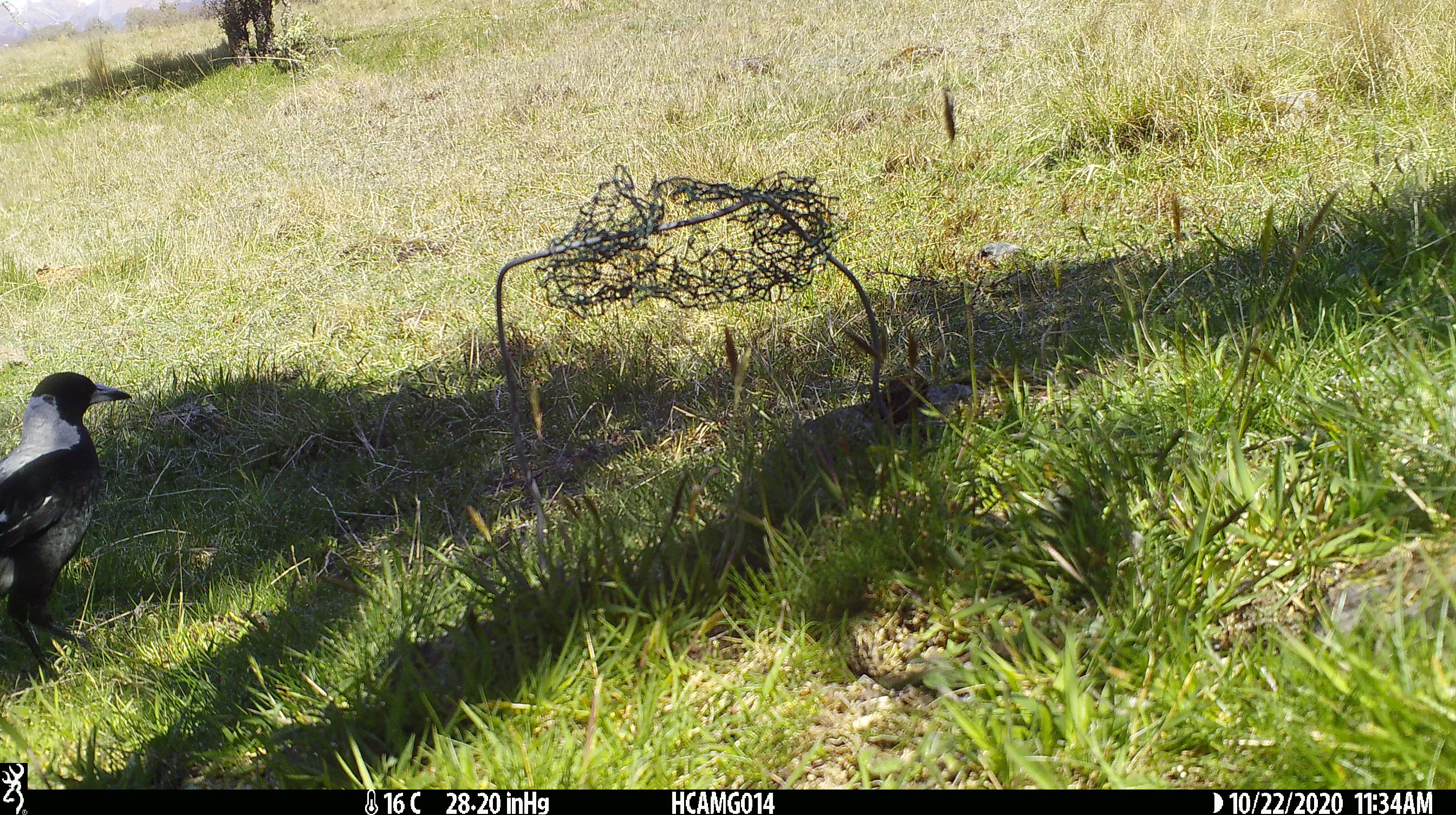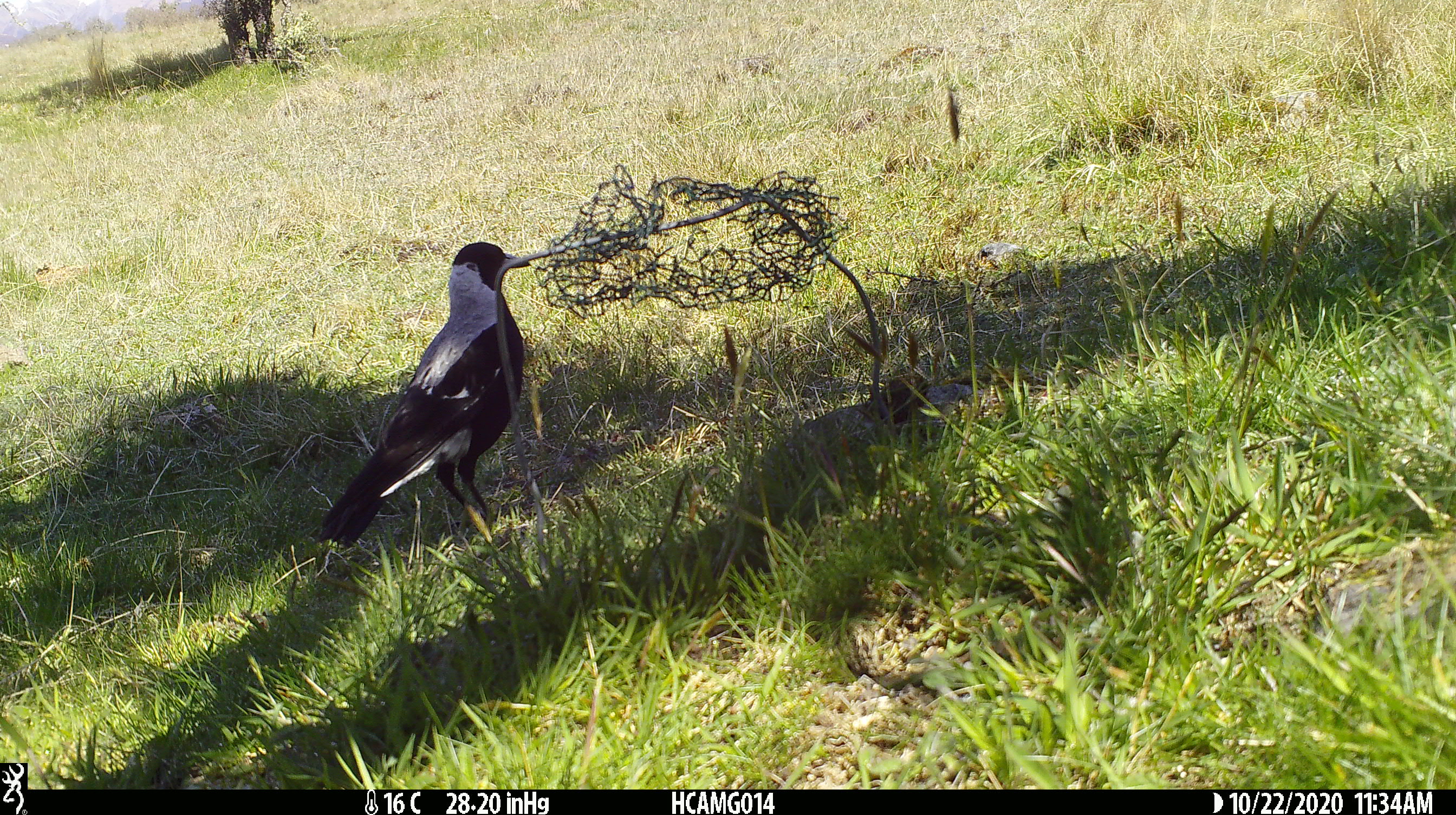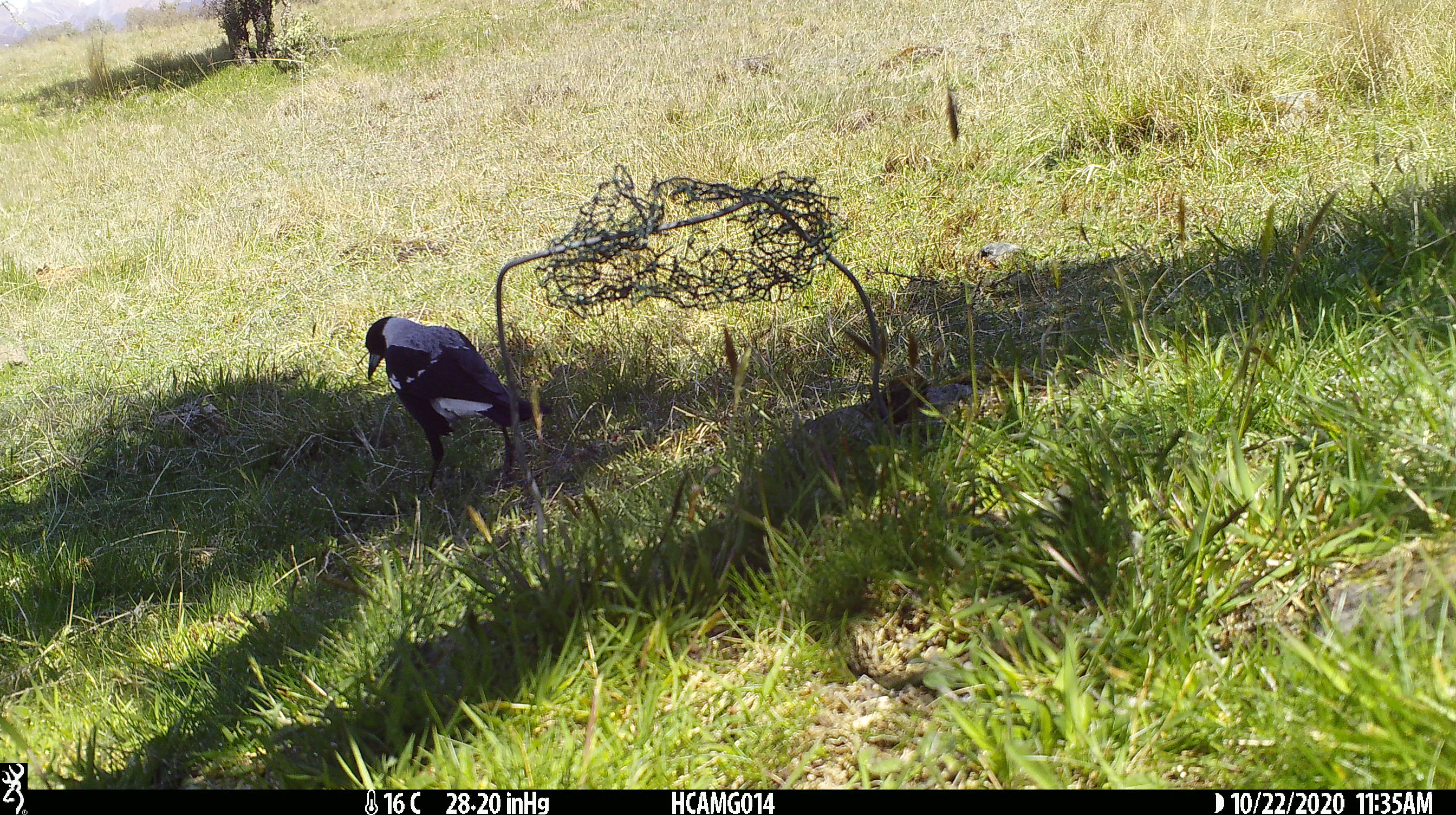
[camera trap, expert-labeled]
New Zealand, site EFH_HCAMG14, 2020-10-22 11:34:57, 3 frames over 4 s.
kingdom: Animalia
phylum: Chordata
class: Aves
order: Passeriformes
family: Artamidae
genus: Gymnorhina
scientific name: Gymnorhina tibicen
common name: australian magpie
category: magpie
Magpie (australian magpie) (Gymnorhina tibicen).